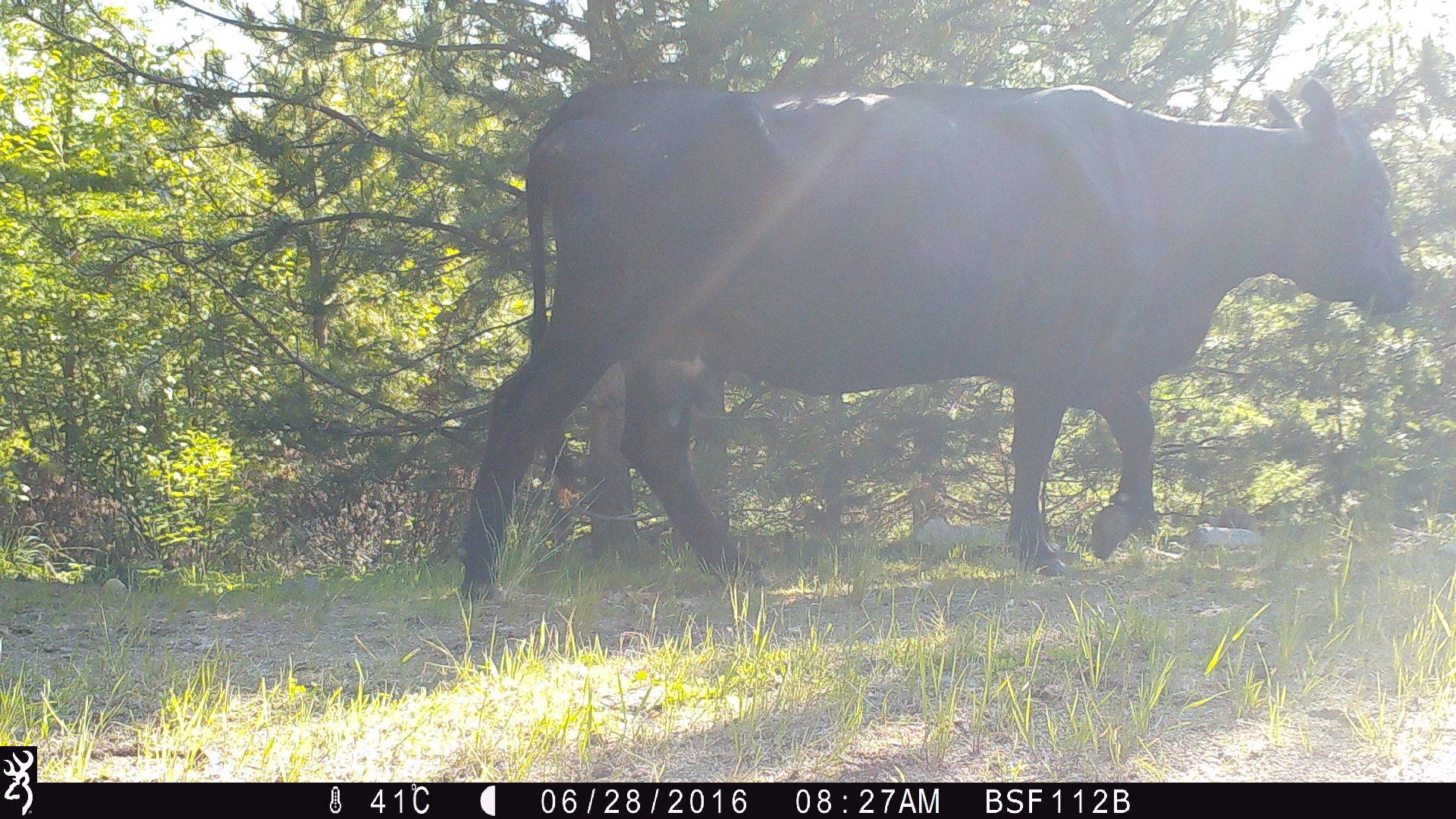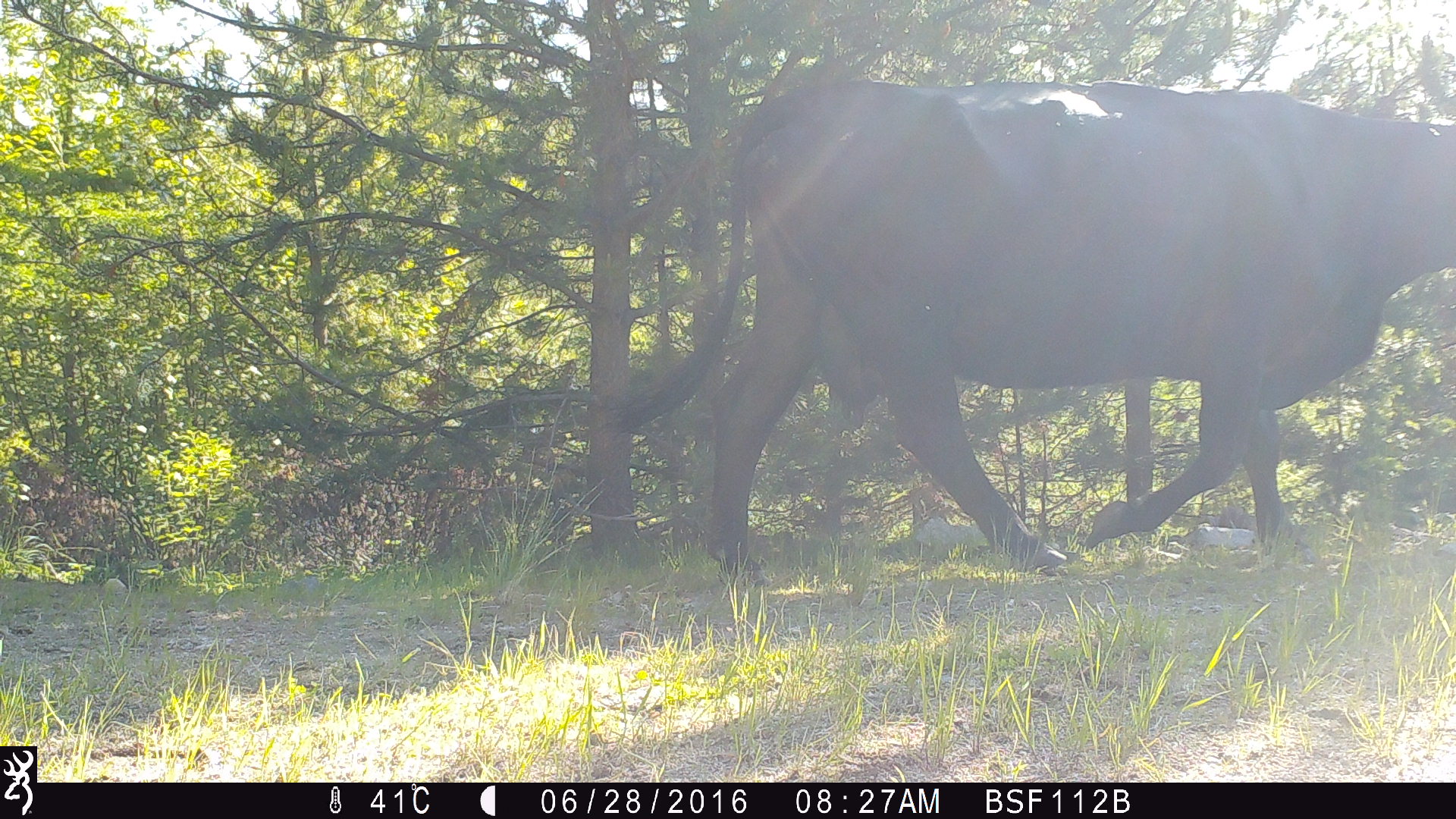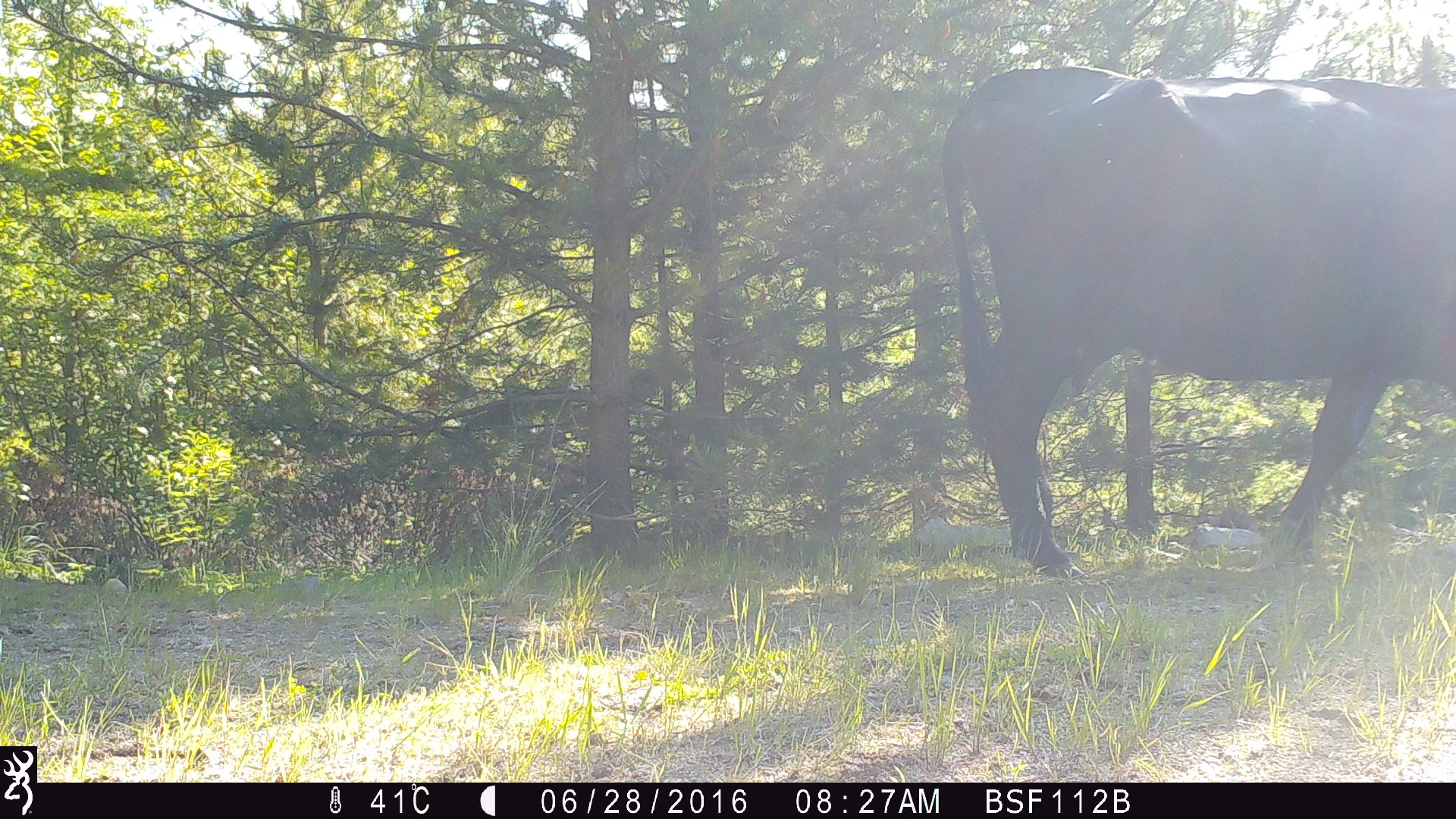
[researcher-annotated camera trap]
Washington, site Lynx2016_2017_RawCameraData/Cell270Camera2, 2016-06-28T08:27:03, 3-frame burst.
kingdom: Animalia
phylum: Chordata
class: Mammalia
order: Artiodactyla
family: Bovidae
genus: Bos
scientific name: Bos taurus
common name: domestic cattle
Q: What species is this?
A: Domestic cattle (Bos taurus).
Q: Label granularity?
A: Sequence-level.